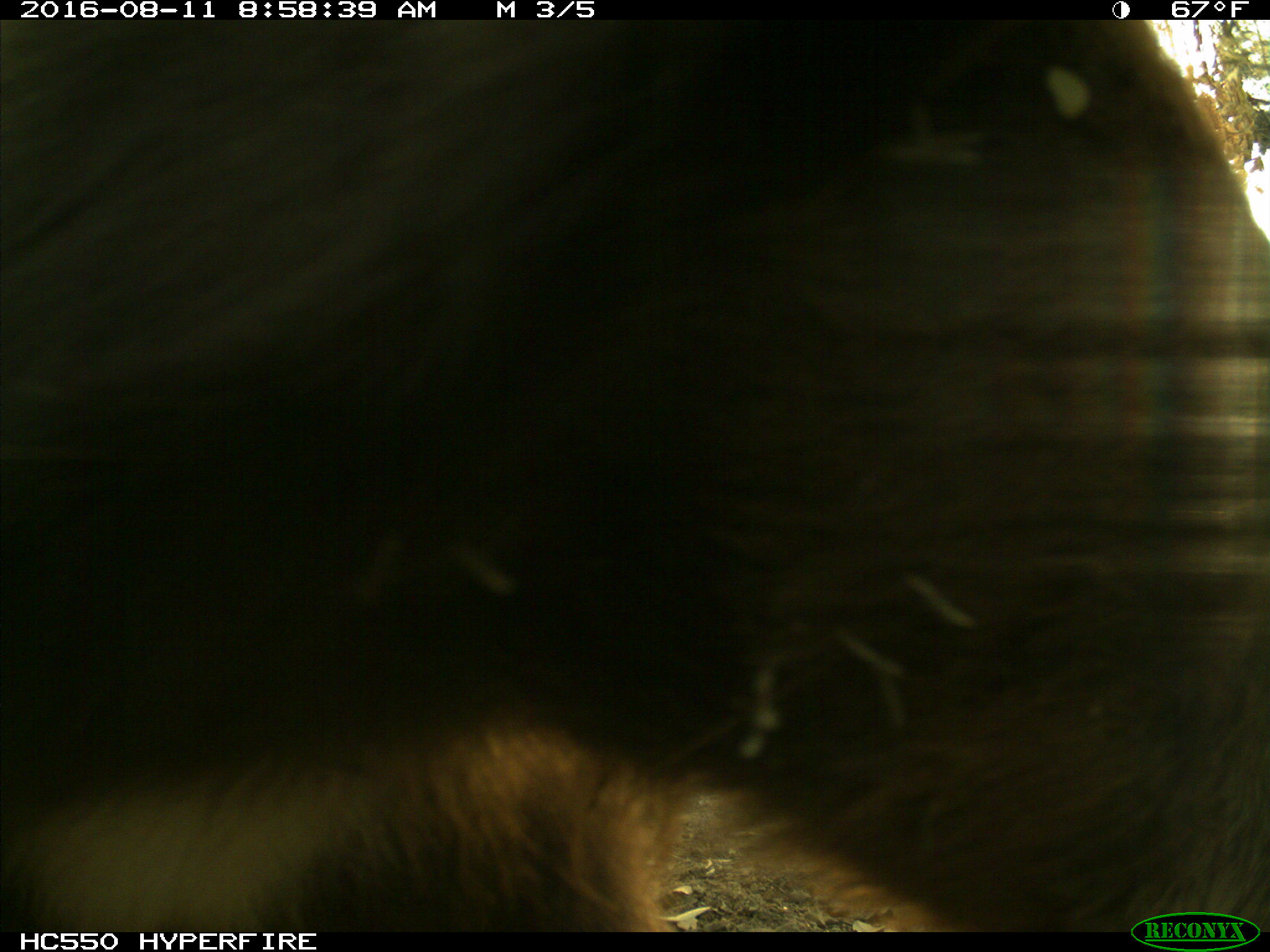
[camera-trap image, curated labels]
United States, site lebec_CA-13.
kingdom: Animalia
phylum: Chordata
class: Mammalia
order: Carnivora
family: Ursidae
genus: Ursus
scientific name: Ursus americanus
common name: american black bear